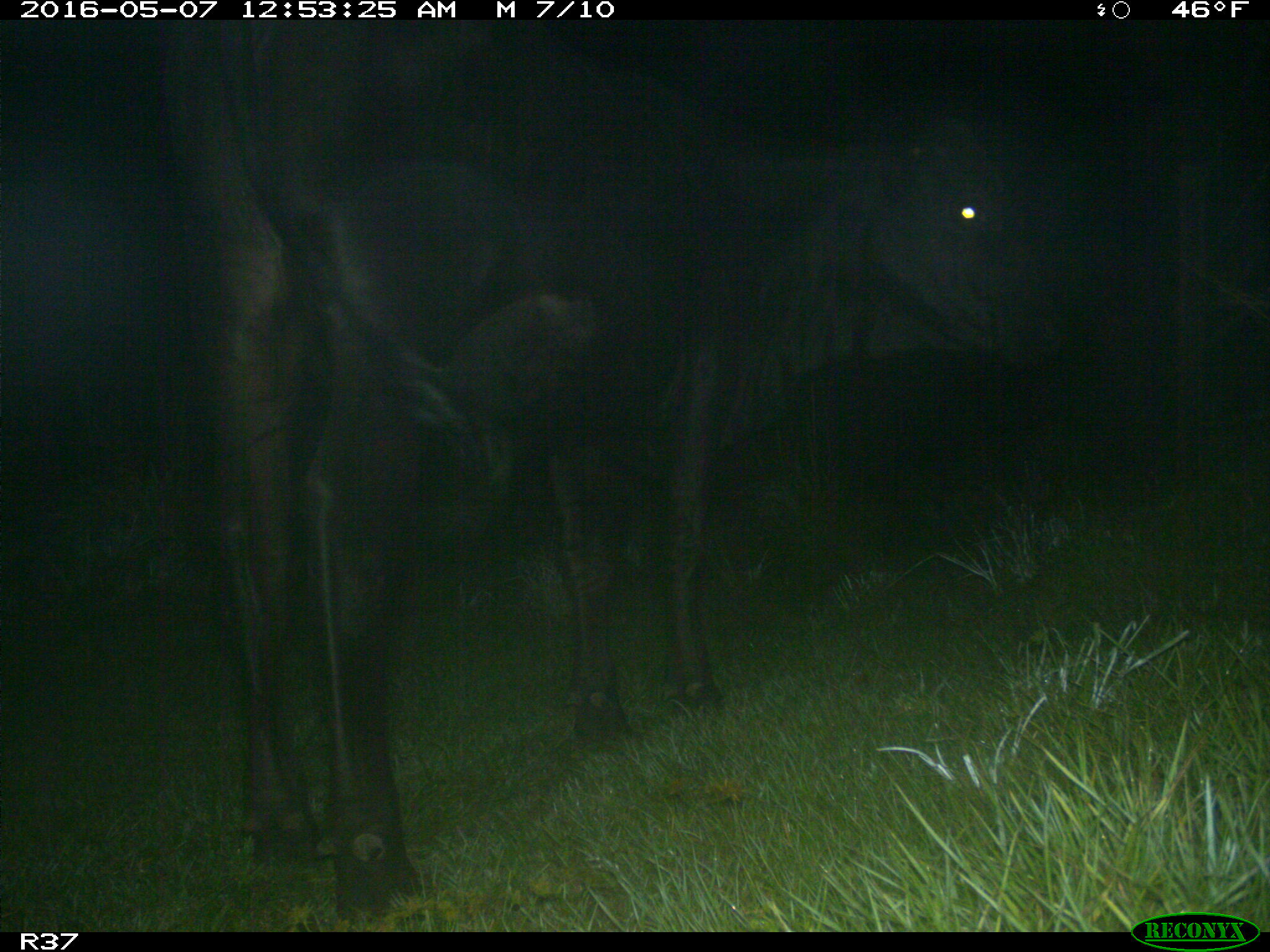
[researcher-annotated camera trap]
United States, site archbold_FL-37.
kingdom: Animalia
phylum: Chordata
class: Mammalia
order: Artiodactyla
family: Bovidae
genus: Bos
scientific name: Bos taurus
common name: domestic cow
Bos taurus (domestic cow).